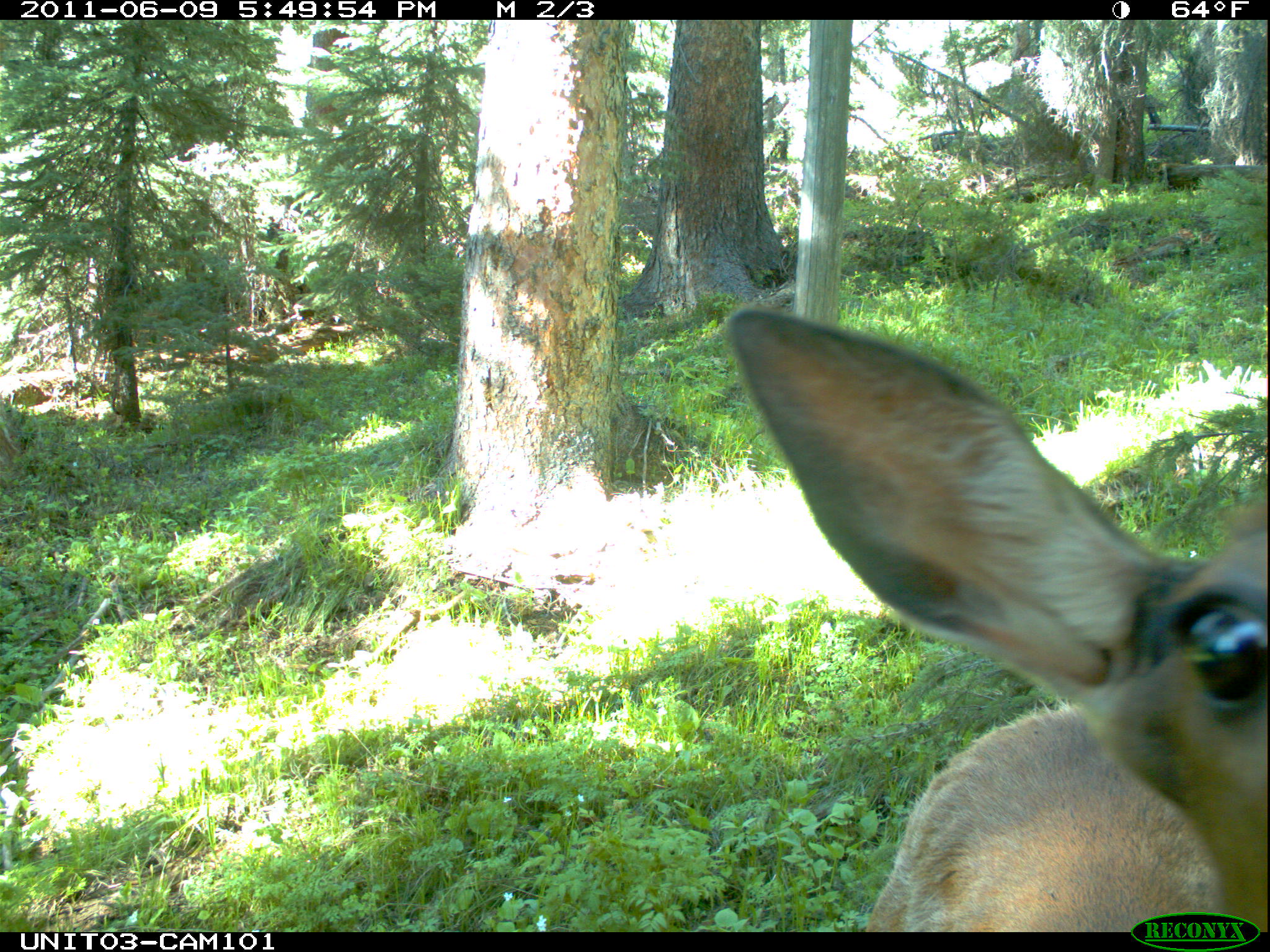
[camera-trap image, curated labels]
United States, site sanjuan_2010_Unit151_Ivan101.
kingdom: Animalia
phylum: Chordata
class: Mammalia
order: Artiodactyla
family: Cervidae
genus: Cervus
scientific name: Cervus elaphus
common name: red deer